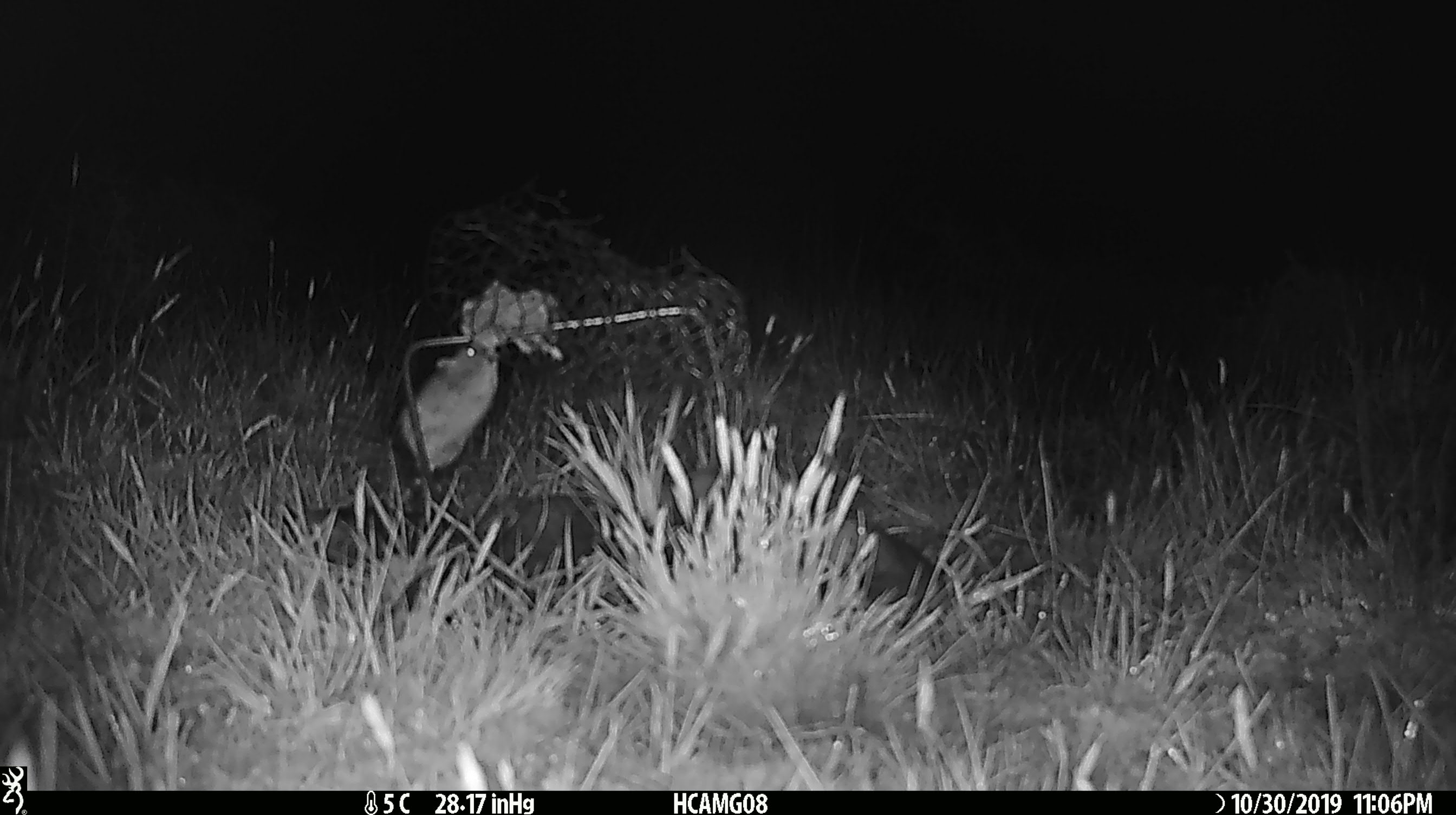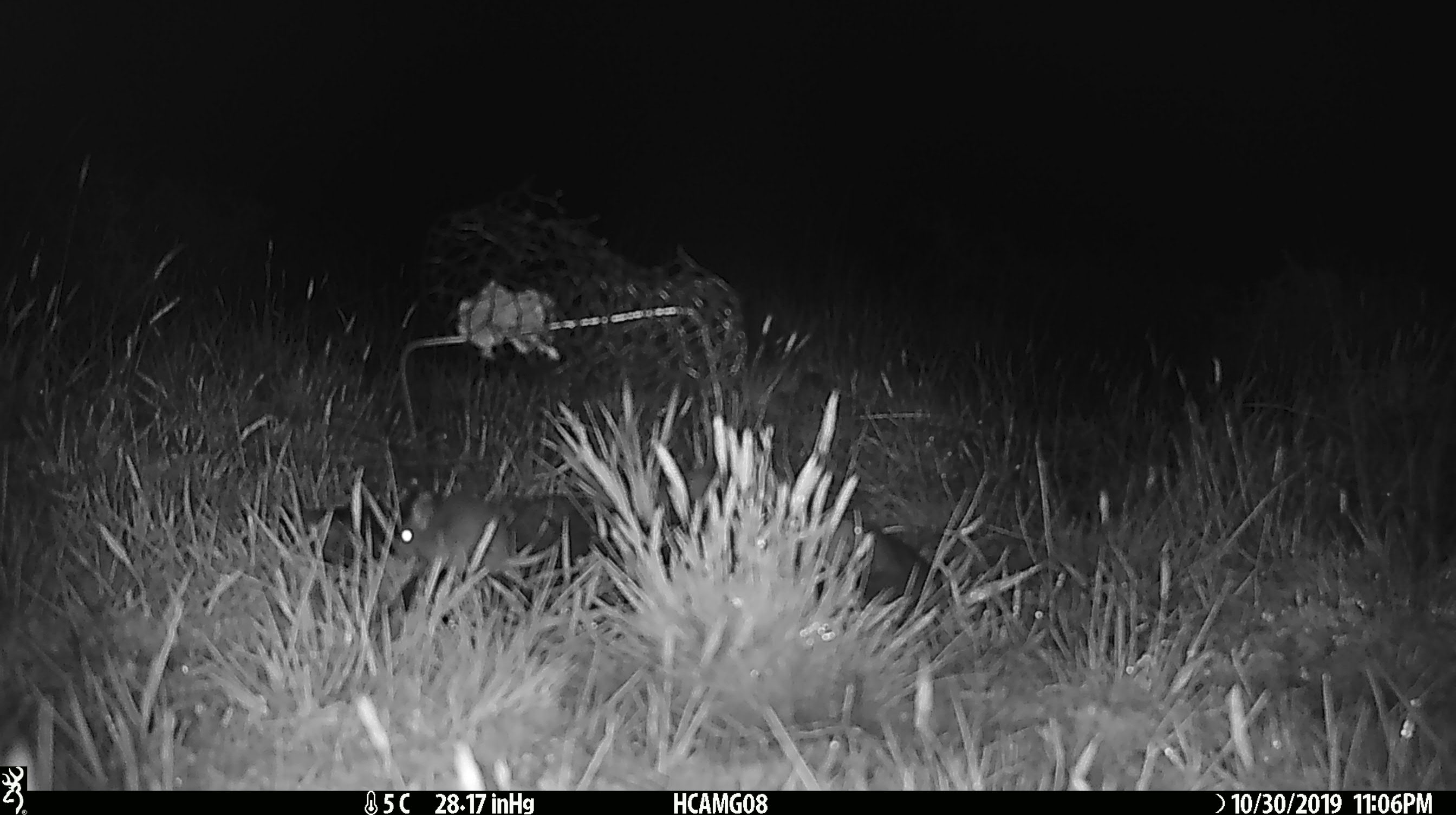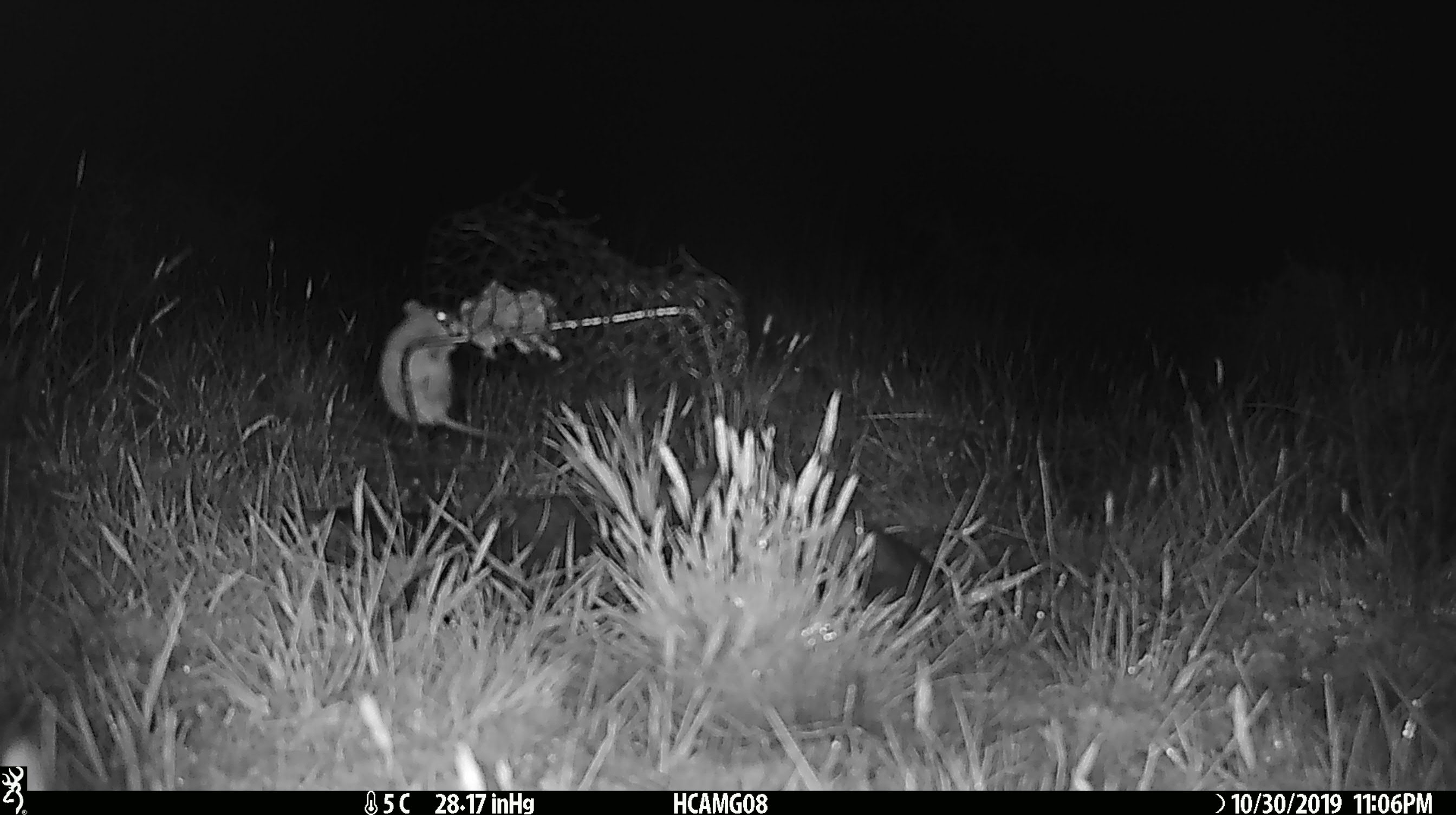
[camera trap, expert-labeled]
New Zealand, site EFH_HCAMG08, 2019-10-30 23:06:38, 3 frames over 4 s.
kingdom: Animalia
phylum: Chordata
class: Mammalia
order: Rodentia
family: Muridae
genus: Mus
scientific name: Mus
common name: mouse